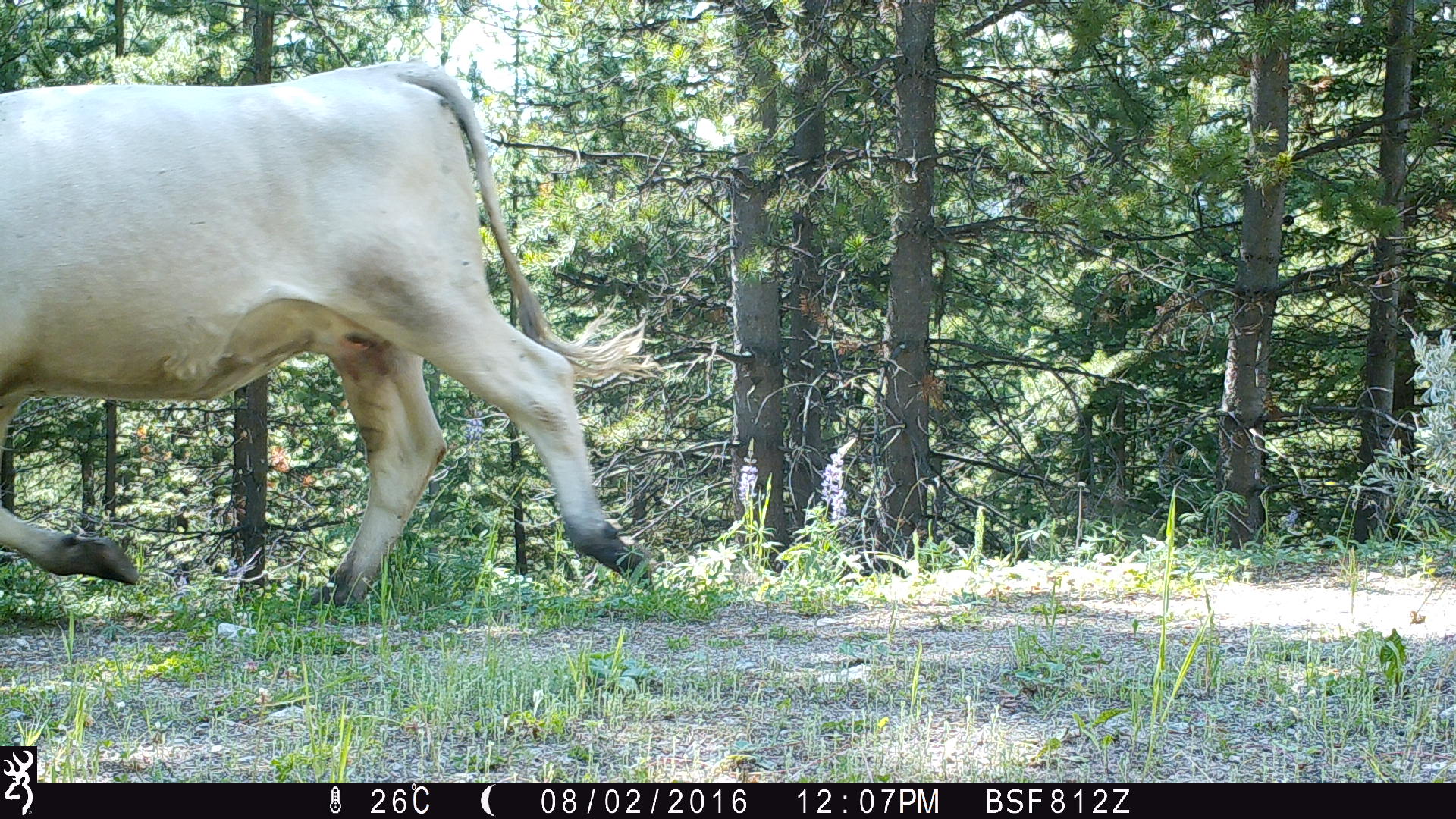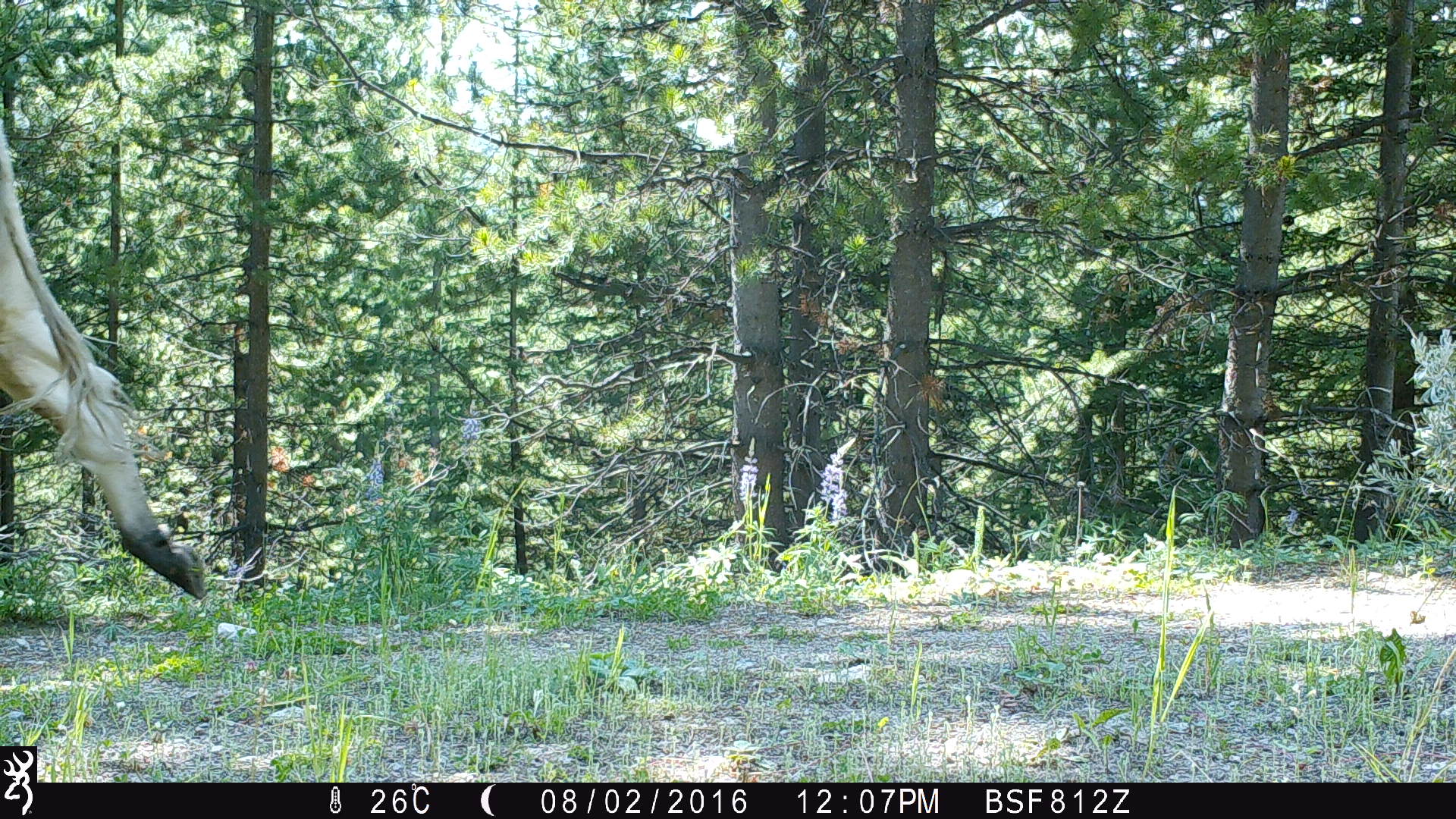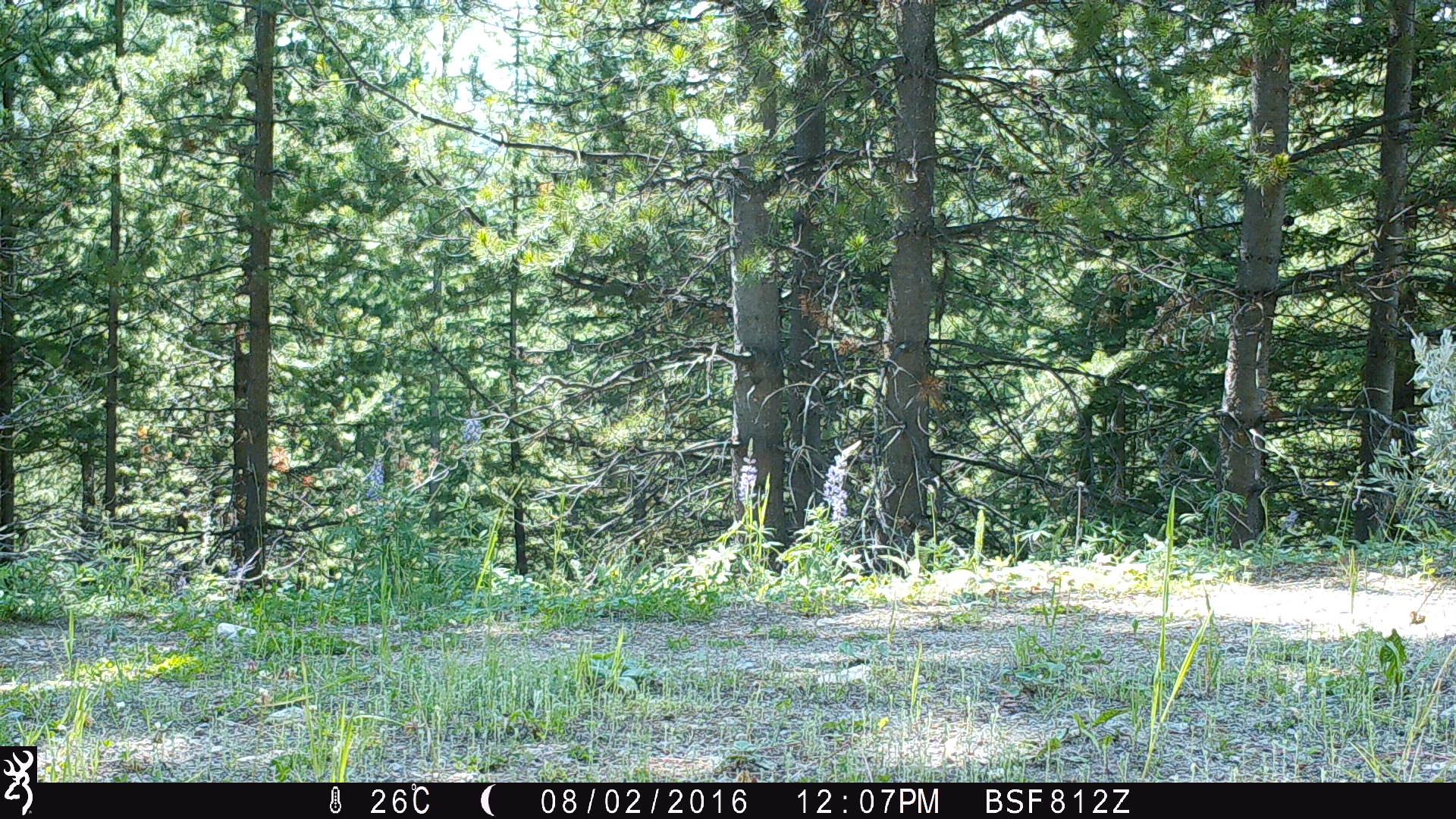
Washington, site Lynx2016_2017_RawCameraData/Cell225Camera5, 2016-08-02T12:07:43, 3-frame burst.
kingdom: Animalia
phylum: Chordata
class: Mammalia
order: Artiodactyla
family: Bovidae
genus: Bos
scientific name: Bos taurus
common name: domestic cattle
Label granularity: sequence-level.